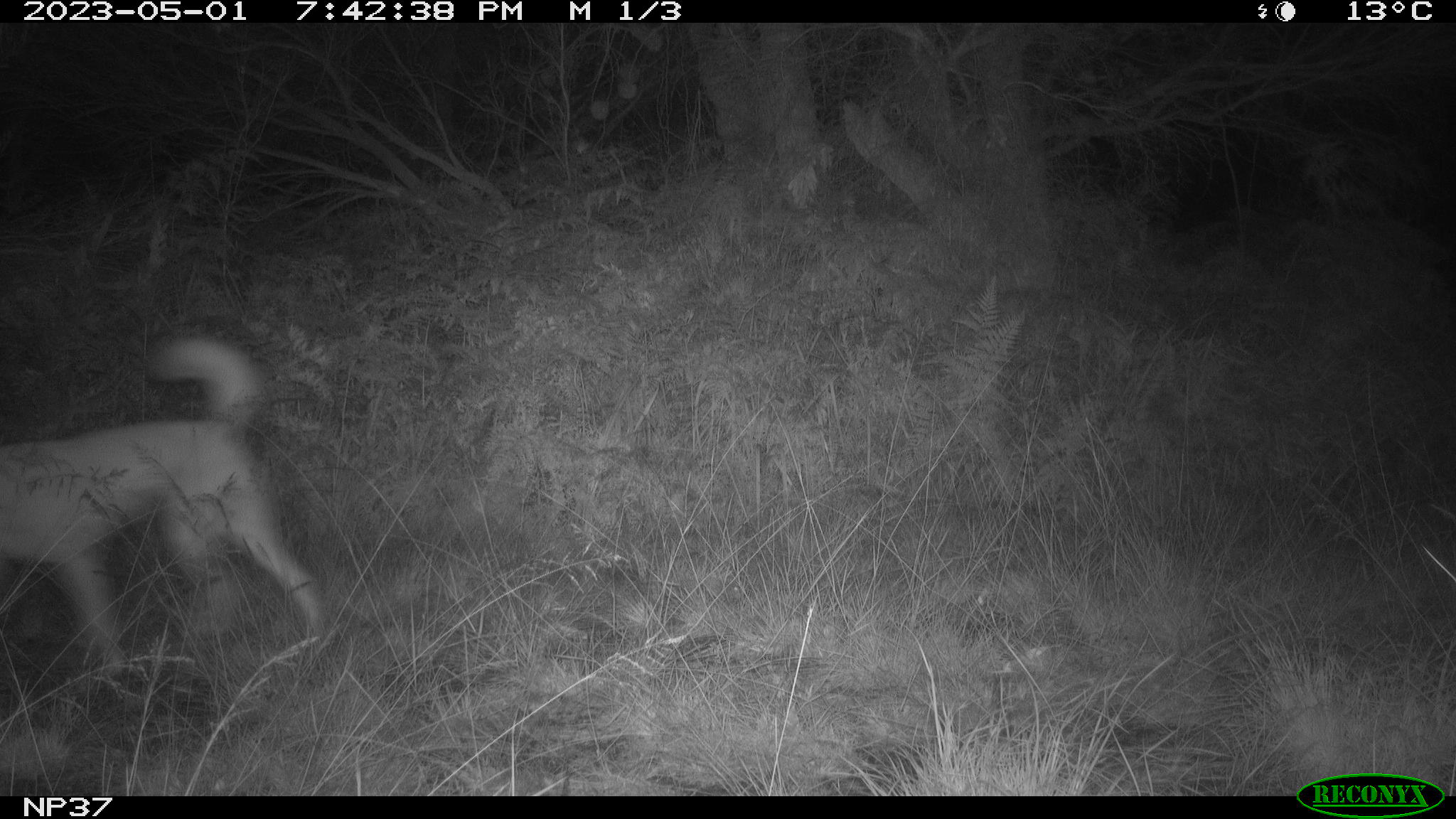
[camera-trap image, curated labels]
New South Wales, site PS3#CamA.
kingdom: Animalia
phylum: Chordata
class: Mammalia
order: Carnivora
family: Canidae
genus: Canis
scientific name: Canis familiaris dingo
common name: dingo